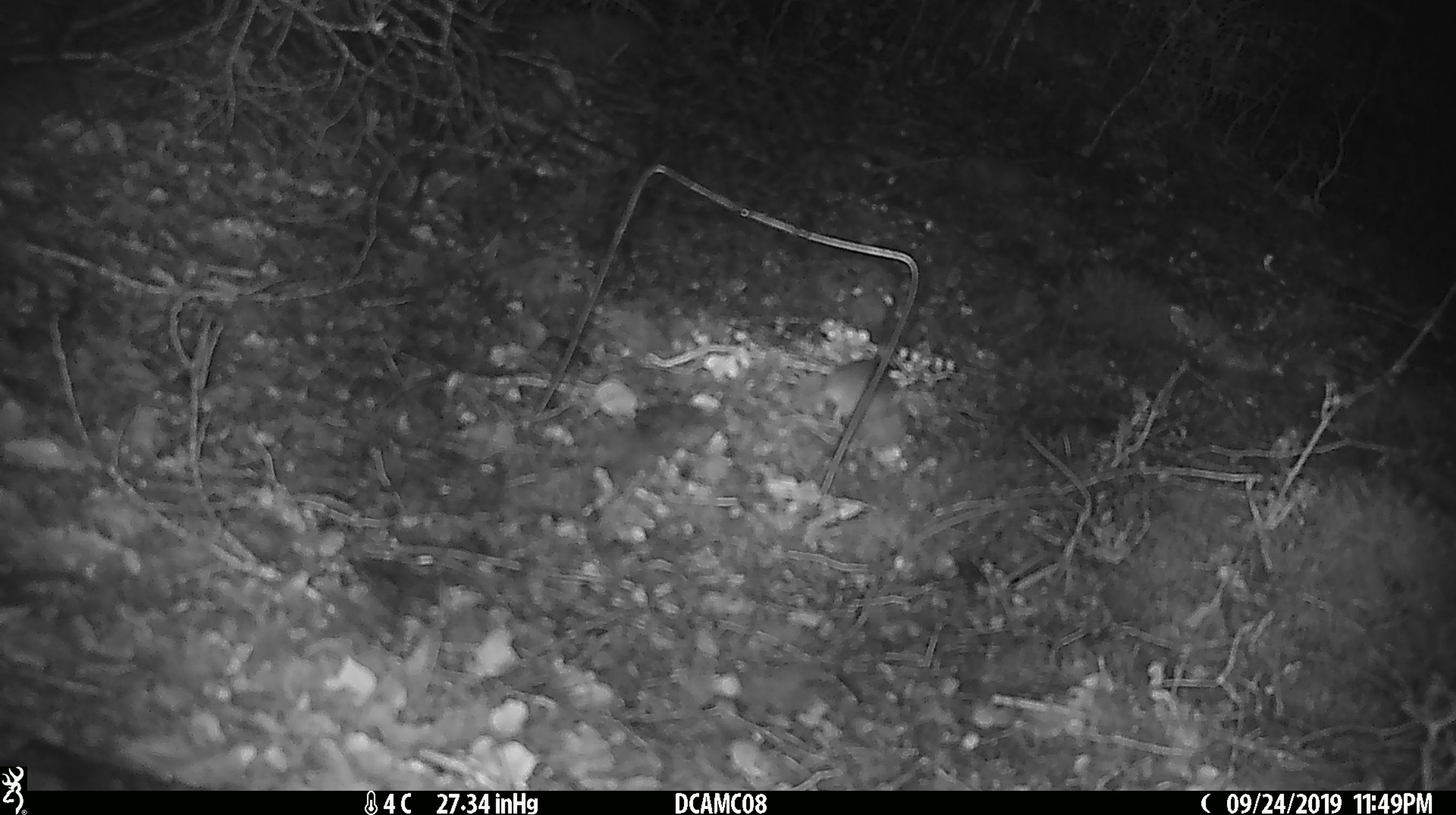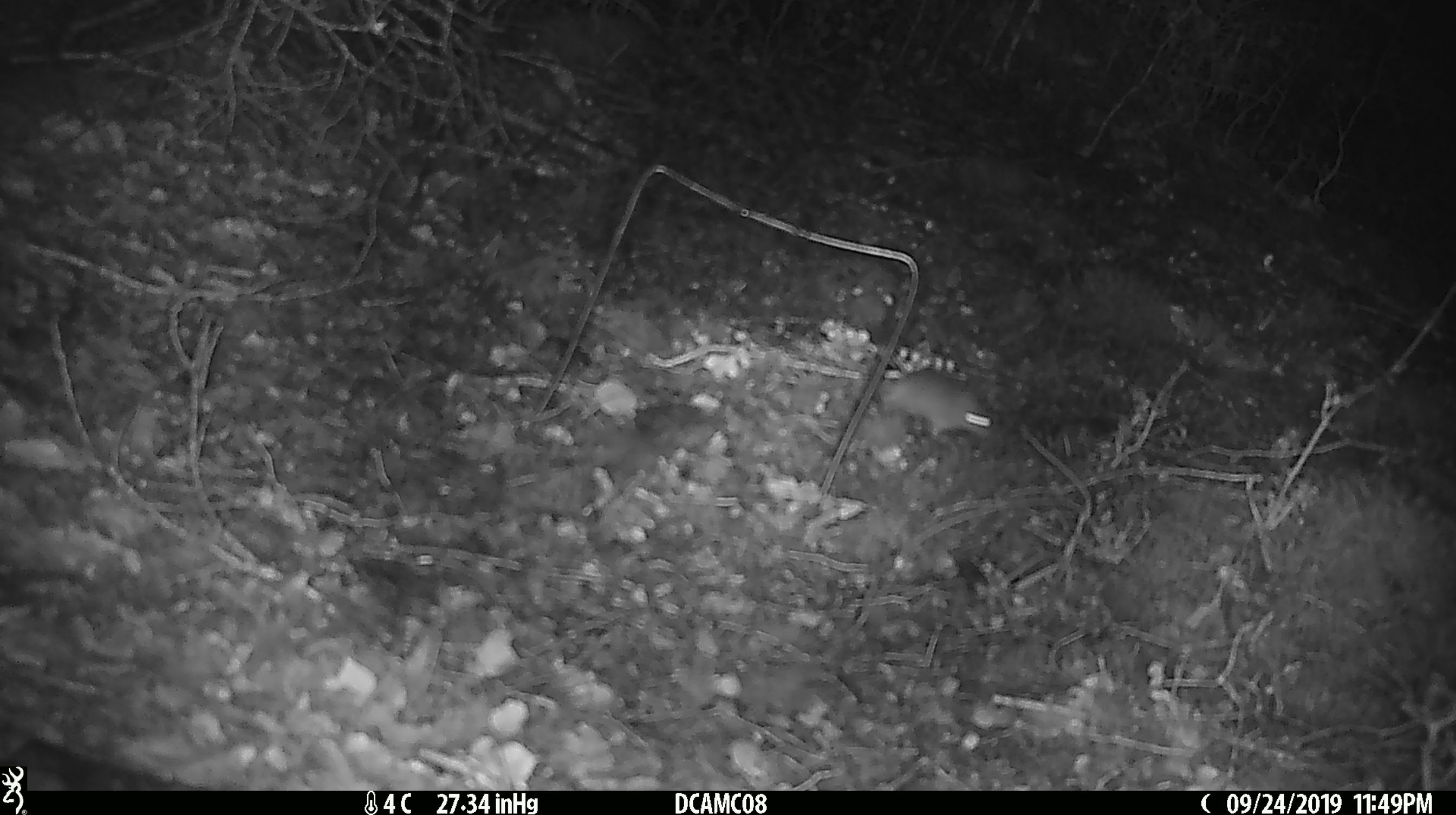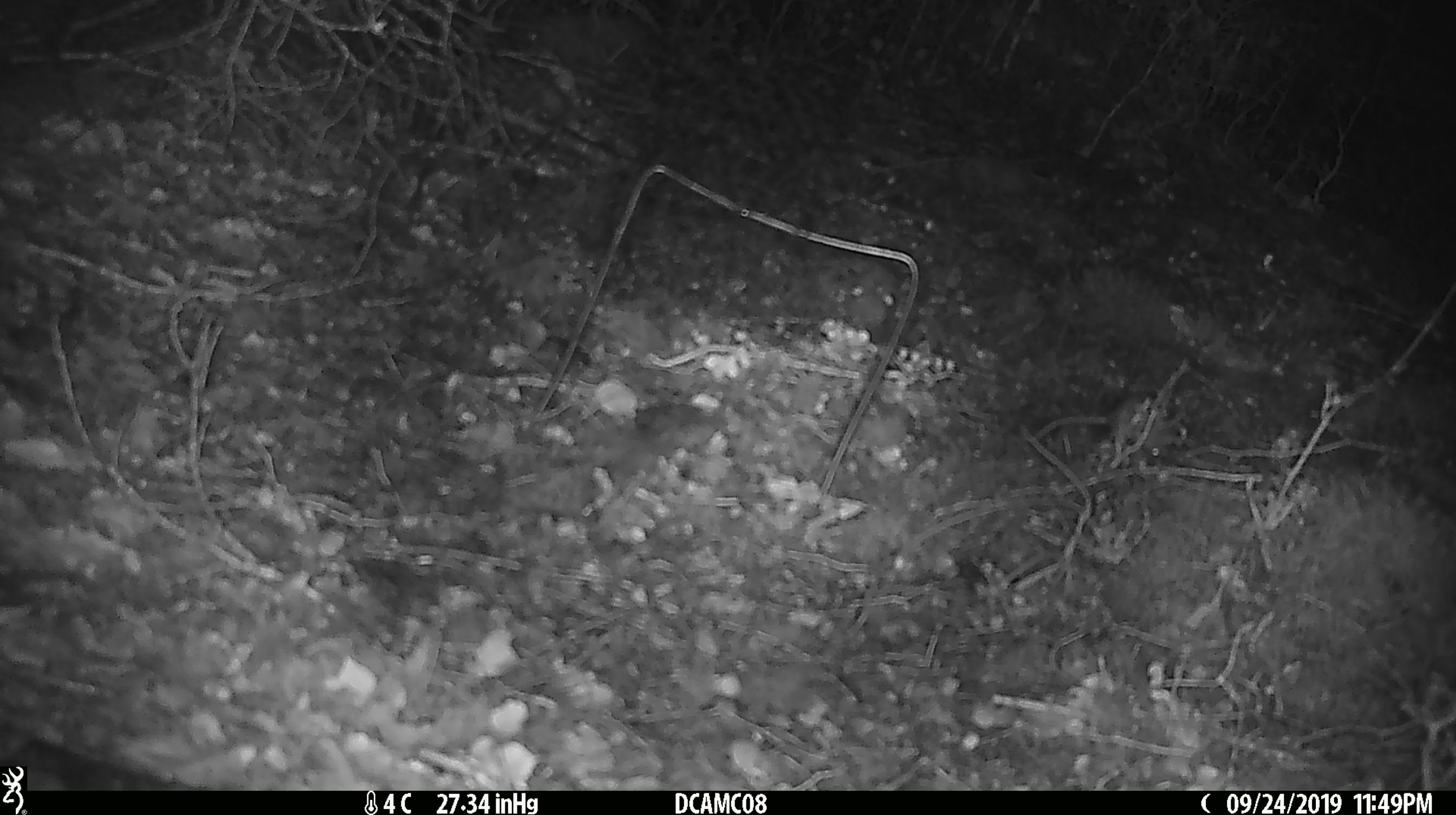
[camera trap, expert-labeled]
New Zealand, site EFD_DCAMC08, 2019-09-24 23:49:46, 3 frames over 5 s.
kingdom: Animalia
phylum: Chordata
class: Mammalia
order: Rodentia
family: Muridae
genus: Mus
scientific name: Mus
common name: mouse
Mouse (Mus).